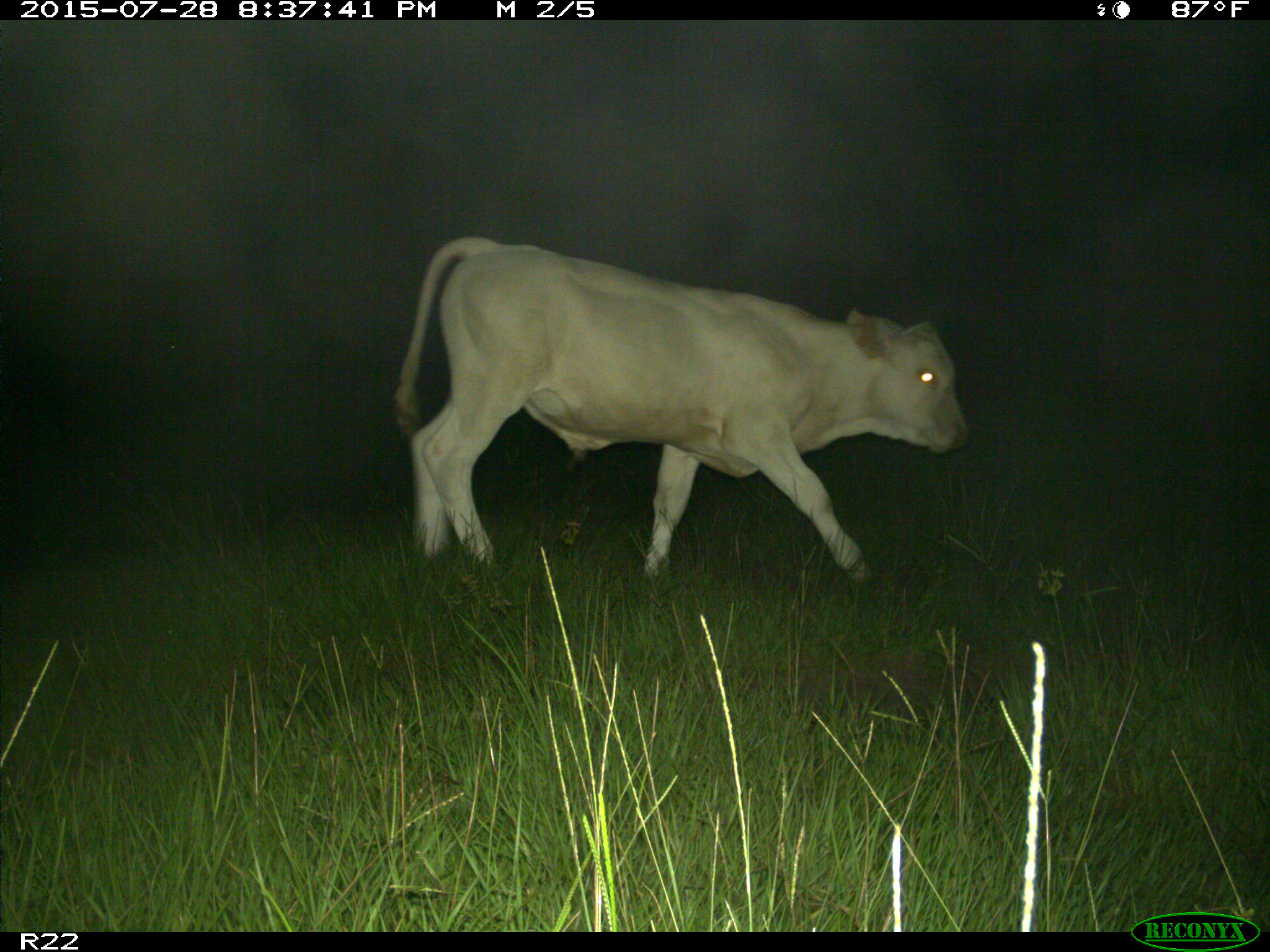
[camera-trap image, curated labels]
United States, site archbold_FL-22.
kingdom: Animalia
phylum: Chordata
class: Mammalia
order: Artiodactyla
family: Bovidae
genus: Bos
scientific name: Bos taurus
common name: domestic cow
Bos taurus (domestic cow).